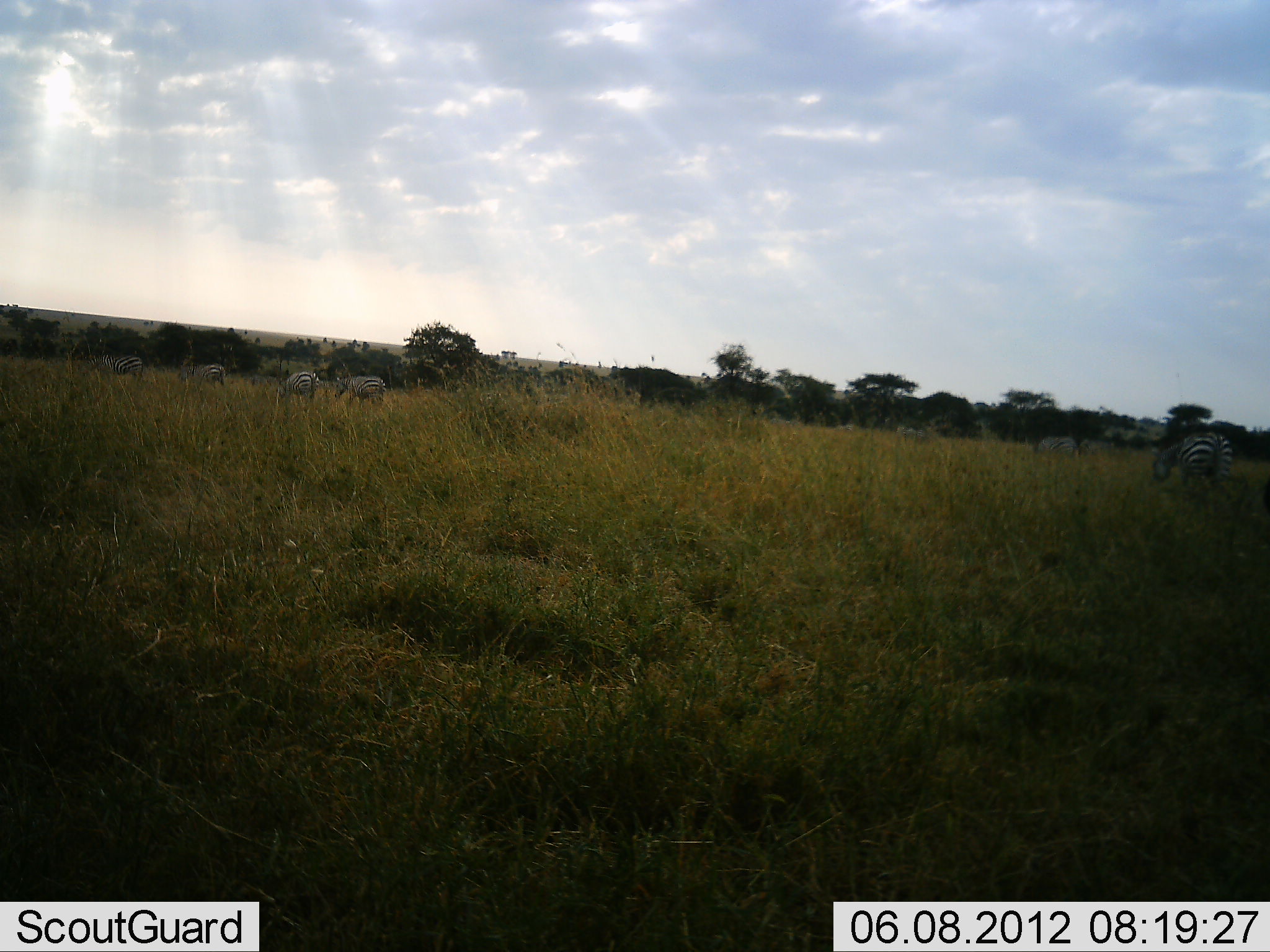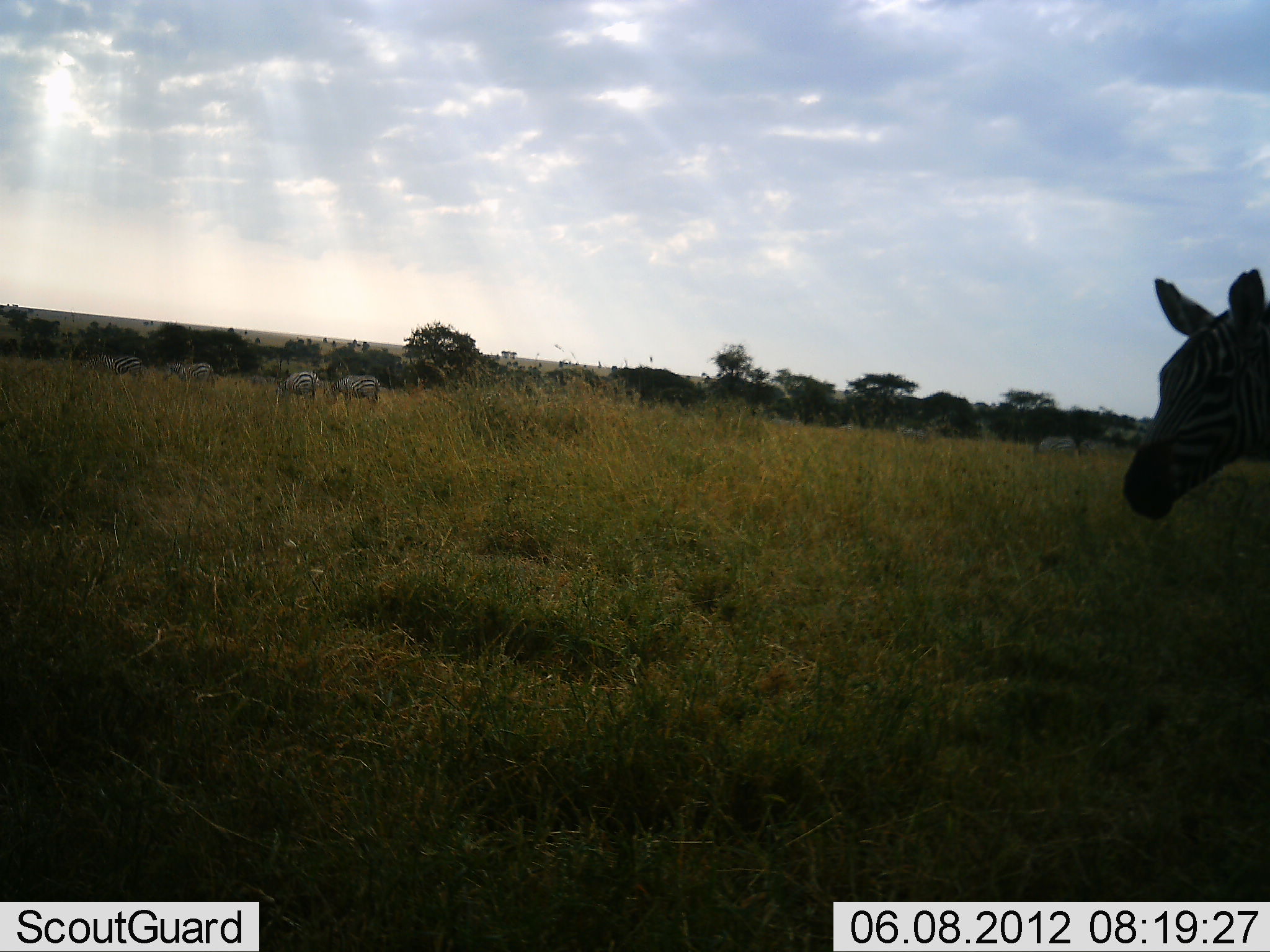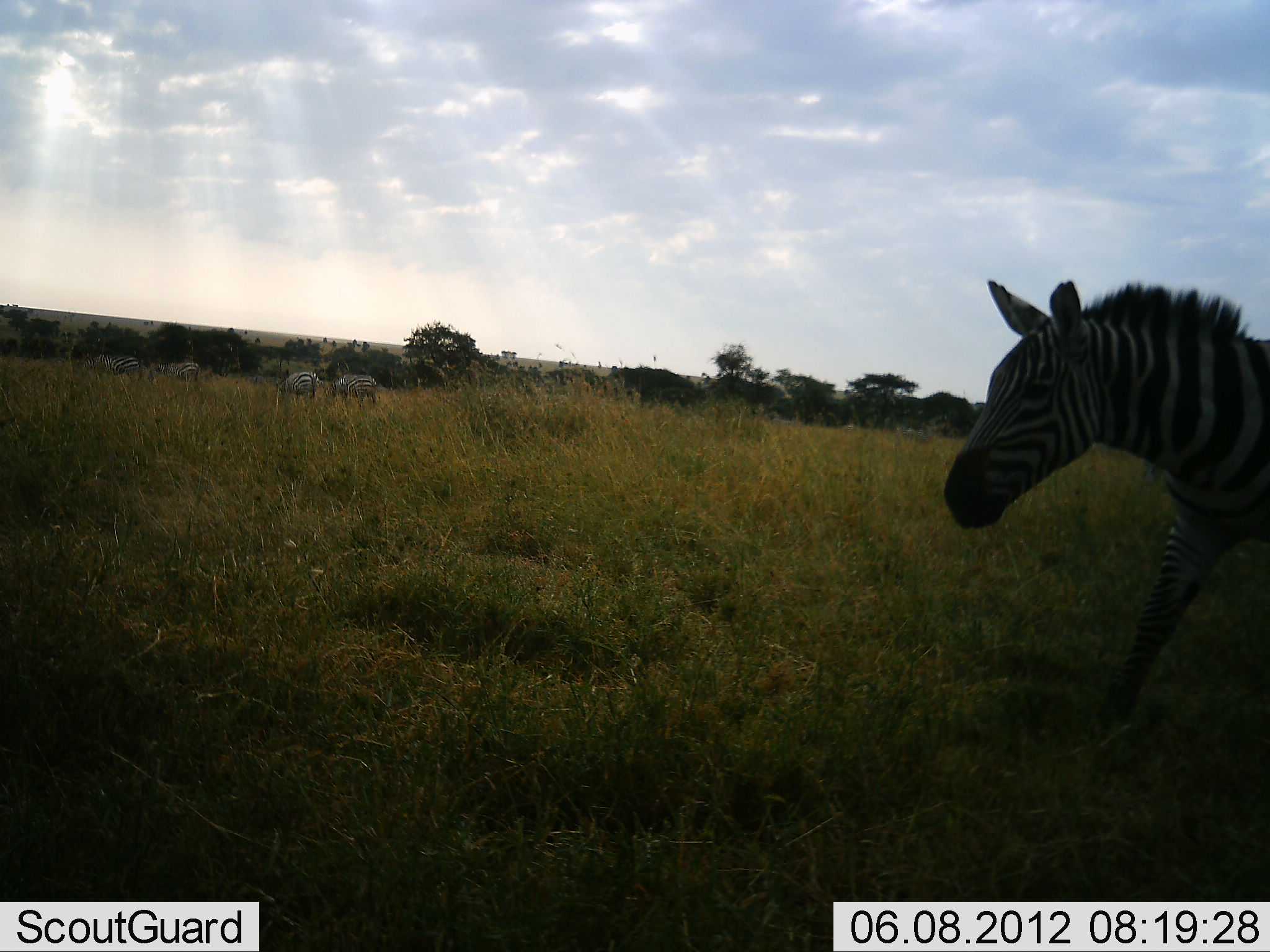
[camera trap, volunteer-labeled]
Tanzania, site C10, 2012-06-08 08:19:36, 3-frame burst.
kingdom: Animalia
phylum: Chordata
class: Mammalia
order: Perissodactyla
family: Equidae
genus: Equus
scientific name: Equus quagga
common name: plains zebra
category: zebra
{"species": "zebra (plains zebra) (Equus quagga)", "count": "9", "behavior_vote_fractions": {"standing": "40%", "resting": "0%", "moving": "80%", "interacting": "0%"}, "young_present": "0%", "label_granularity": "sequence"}